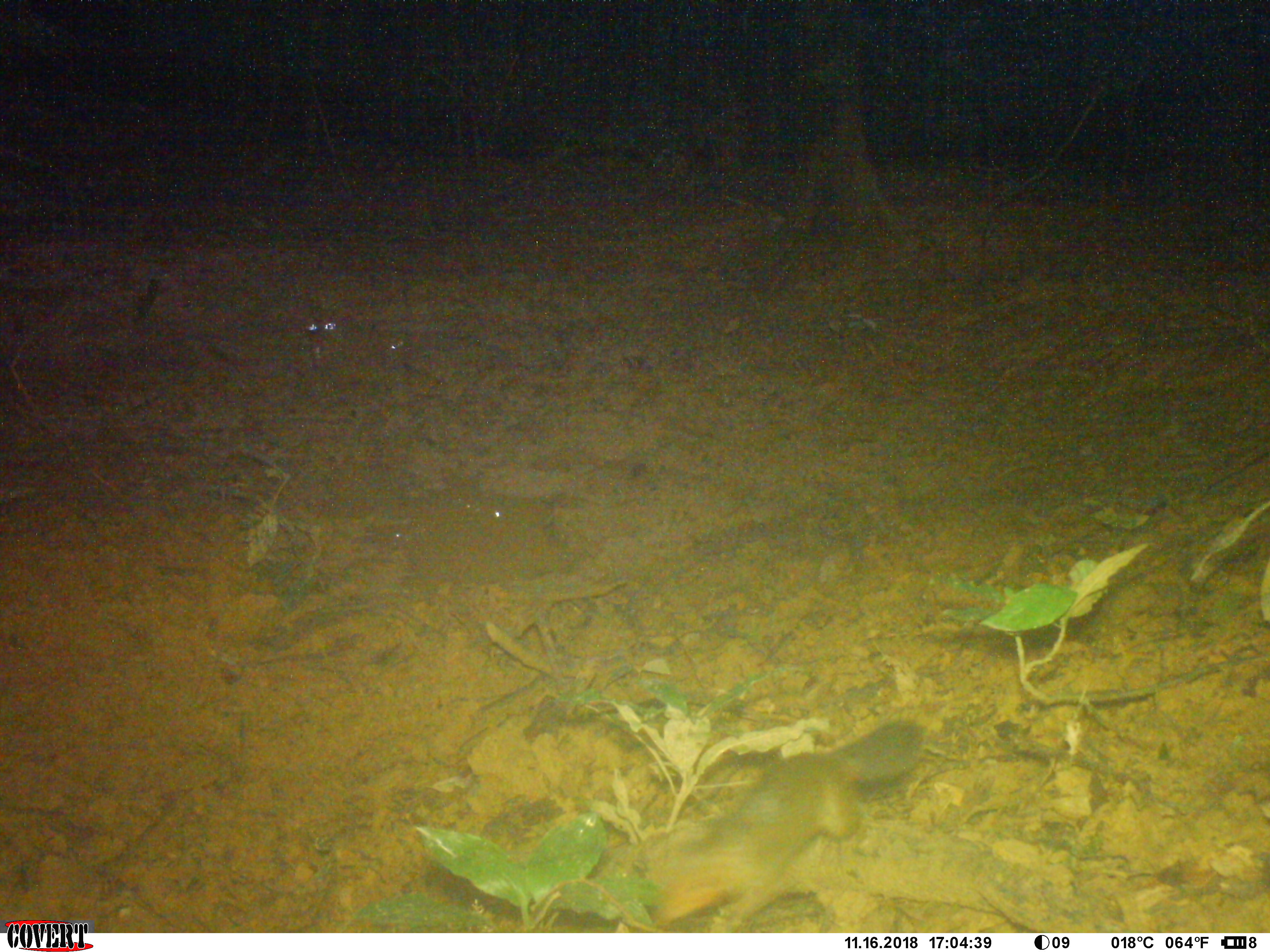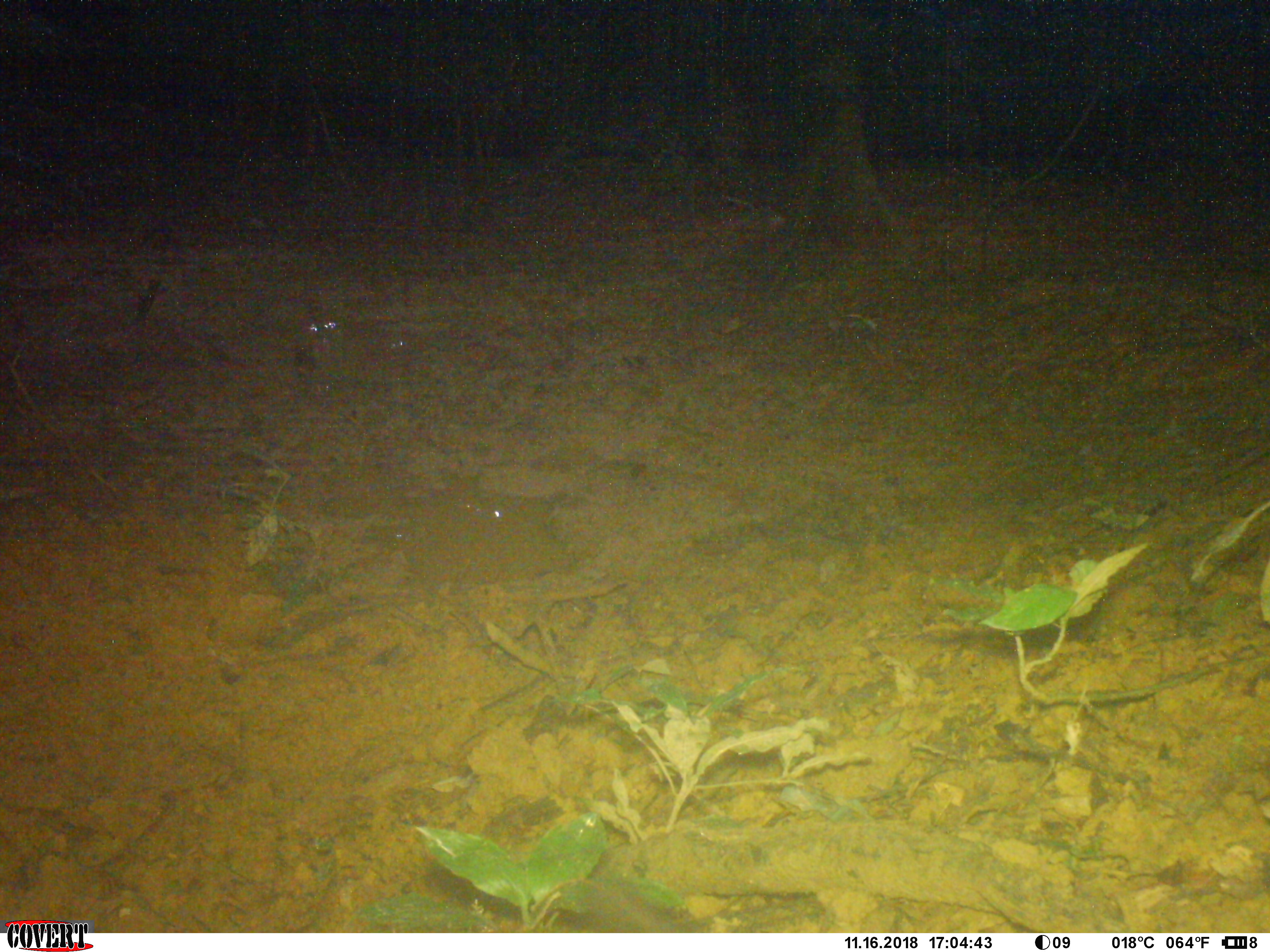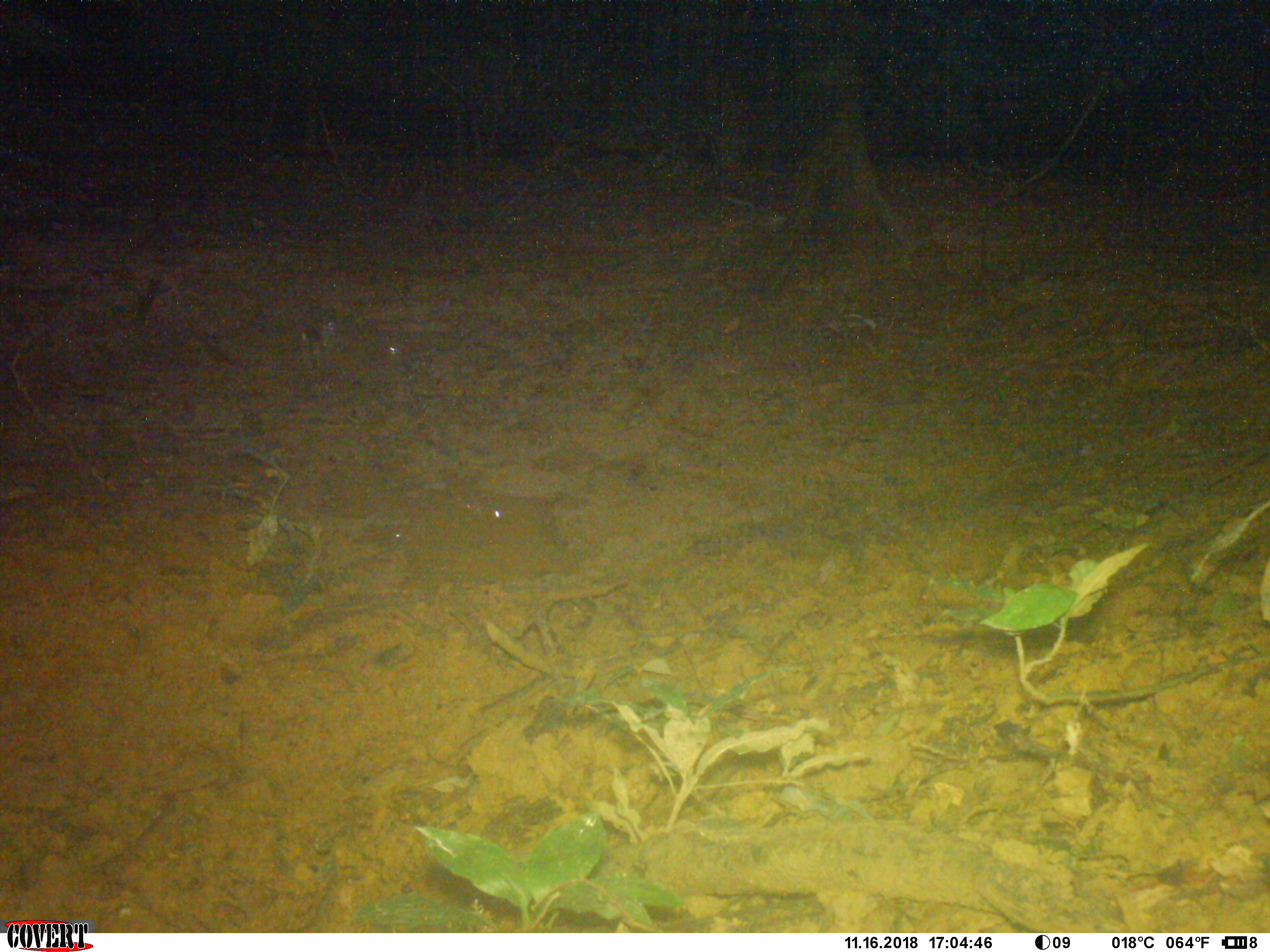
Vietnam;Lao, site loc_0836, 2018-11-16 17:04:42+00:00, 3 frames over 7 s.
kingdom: Animalia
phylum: Chordata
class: Mammalia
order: Carnivora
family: Mustelidae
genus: Melogale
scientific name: Melogale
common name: ferret badger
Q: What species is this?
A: Ferret badger (Melogale).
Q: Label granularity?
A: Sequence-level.